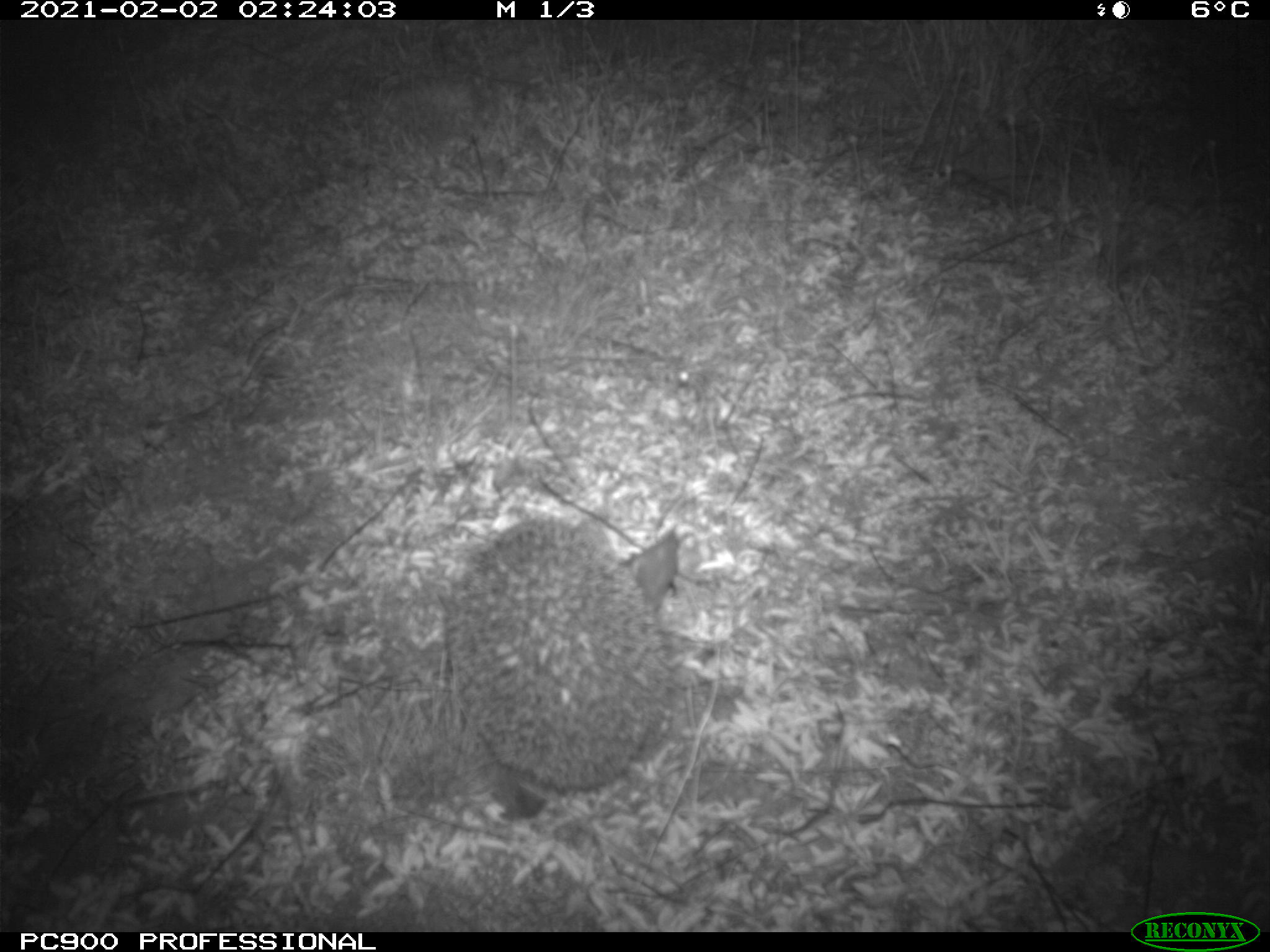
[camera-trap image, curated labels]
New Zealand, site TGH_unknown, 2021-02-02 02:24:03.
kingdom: Animalia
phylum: Chordata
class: Mammalia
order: Eulipotyphla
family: Erinaceidae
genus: Erinaceus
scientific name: Erinaceus europaeus europaeus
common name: european hedgehog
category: hedgehog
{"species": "hedgehog (european hedgehog) (Erinaceus europaeus europaeus)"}